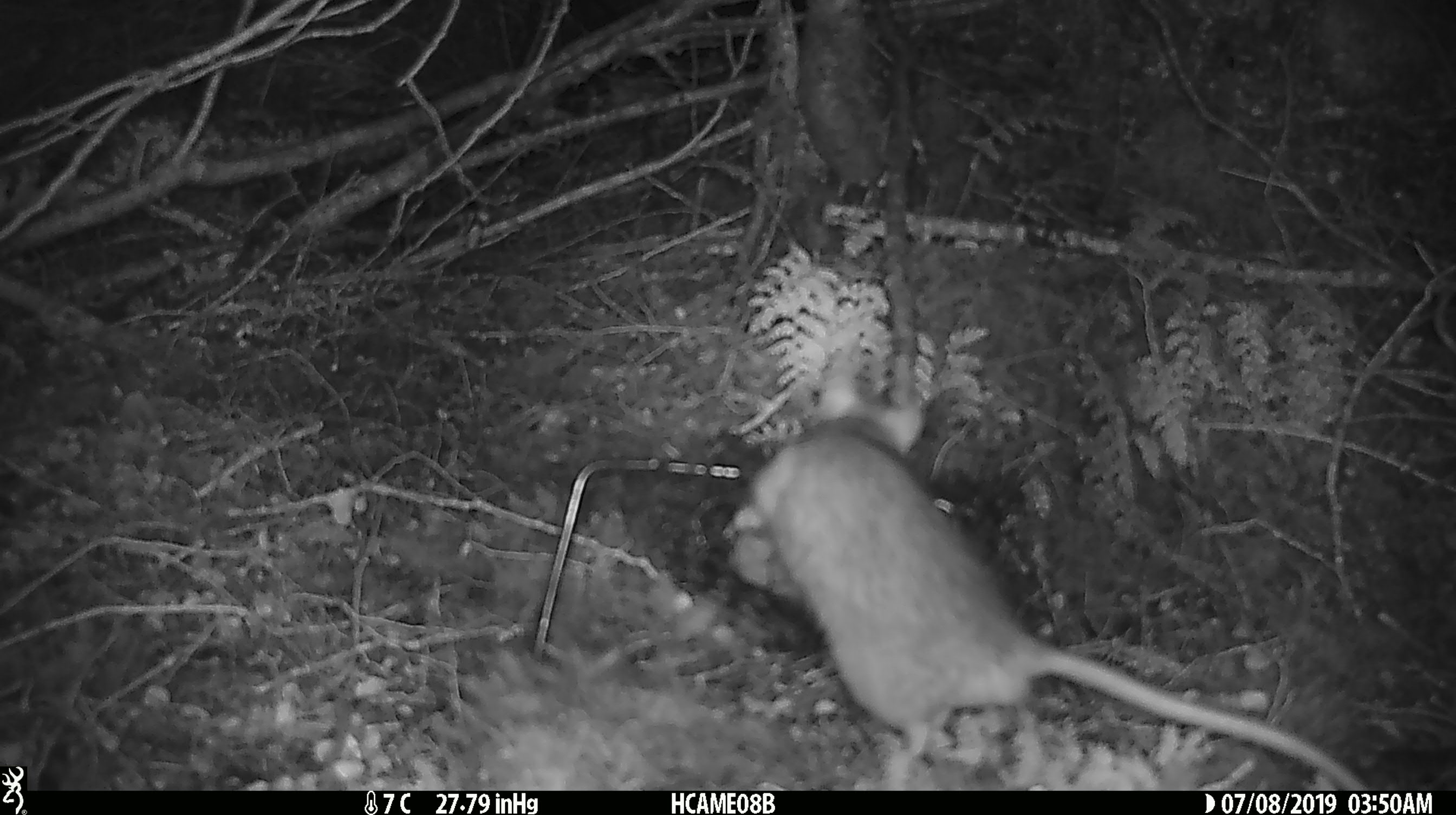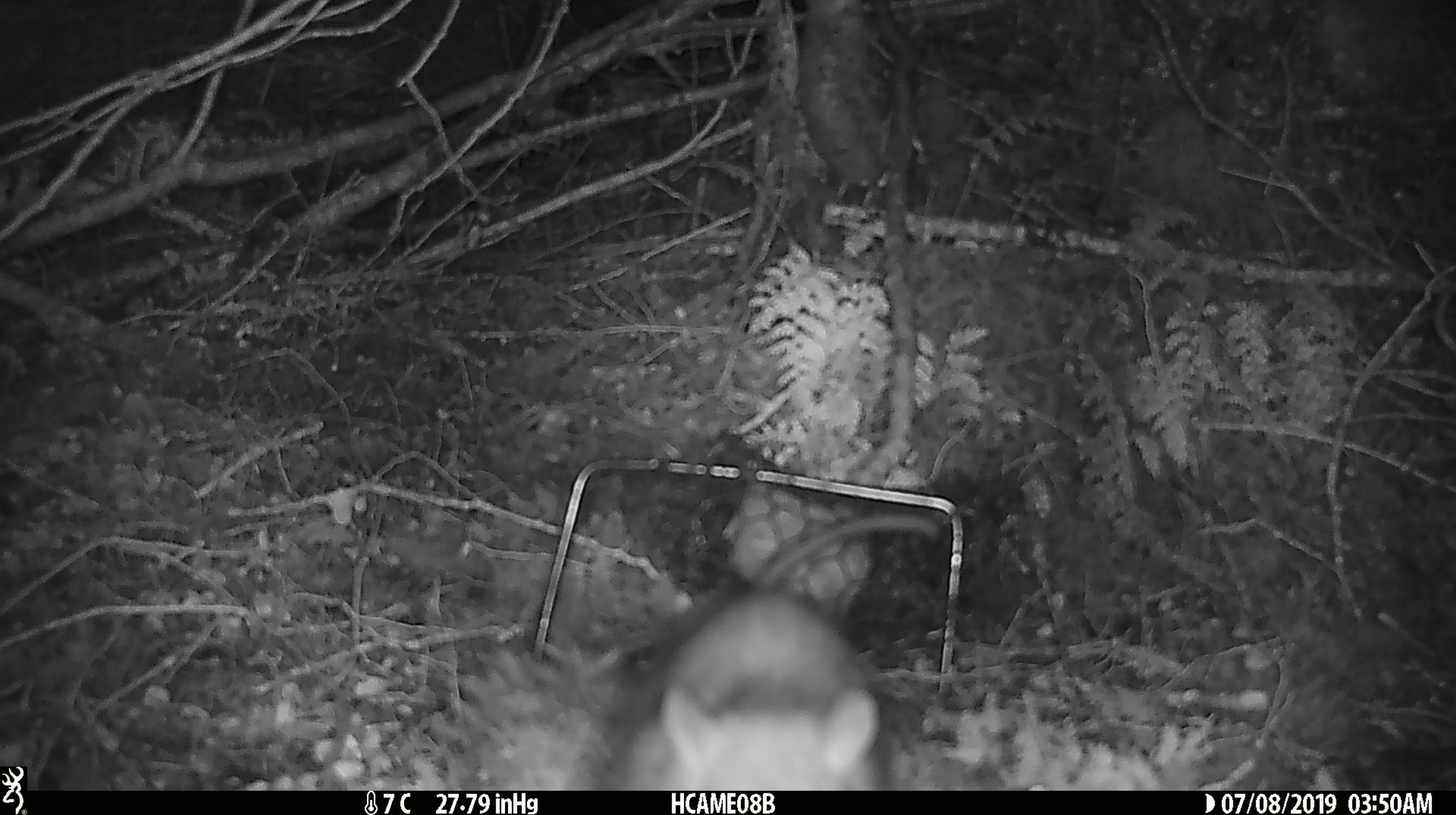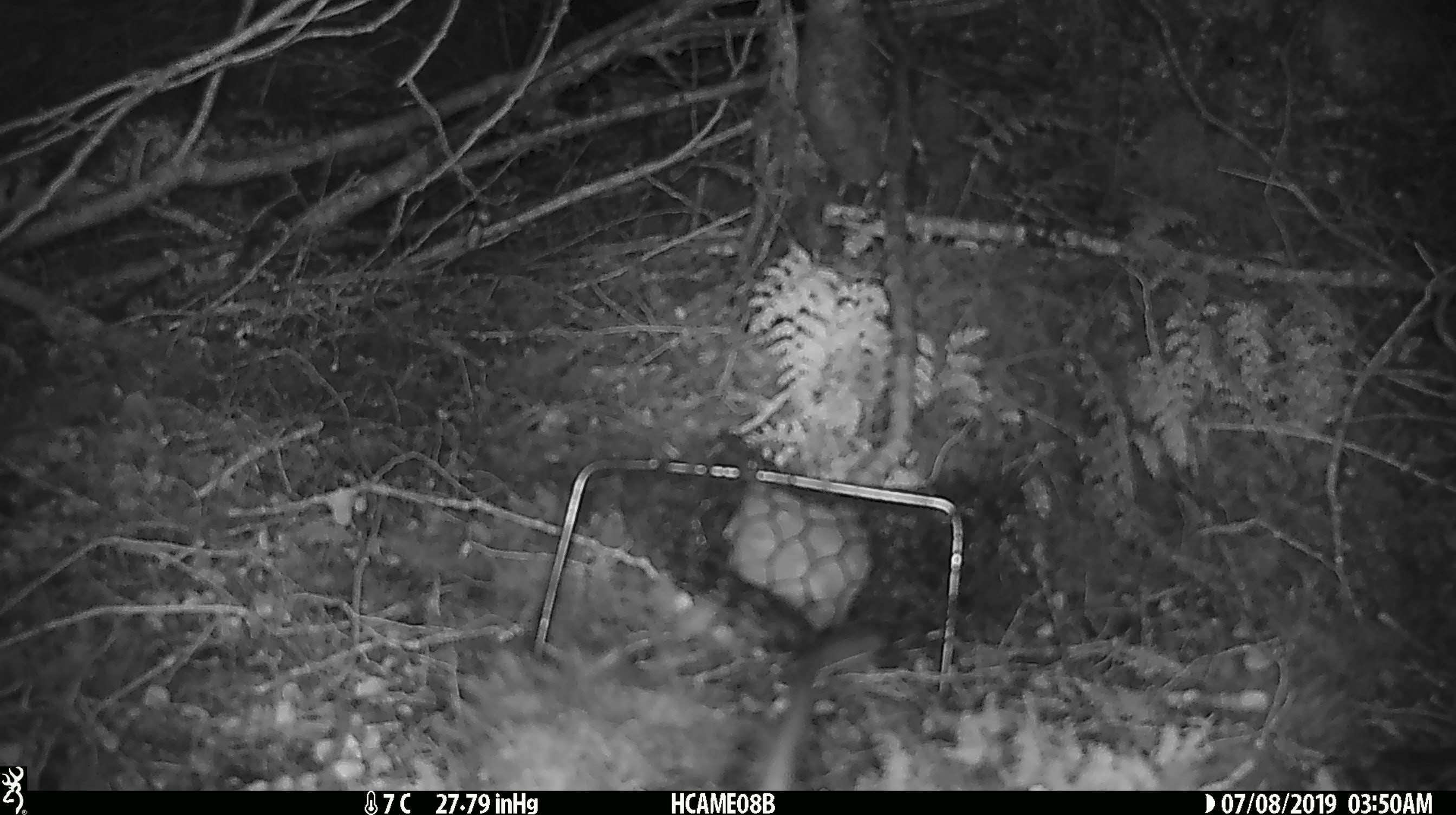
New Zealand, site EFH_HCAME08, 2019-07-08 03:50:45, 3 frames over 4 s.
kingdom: Animalia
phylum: Chordata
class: Mammalia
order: Rodentia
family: Muridae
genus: Rattus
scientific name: Rattus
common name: rat